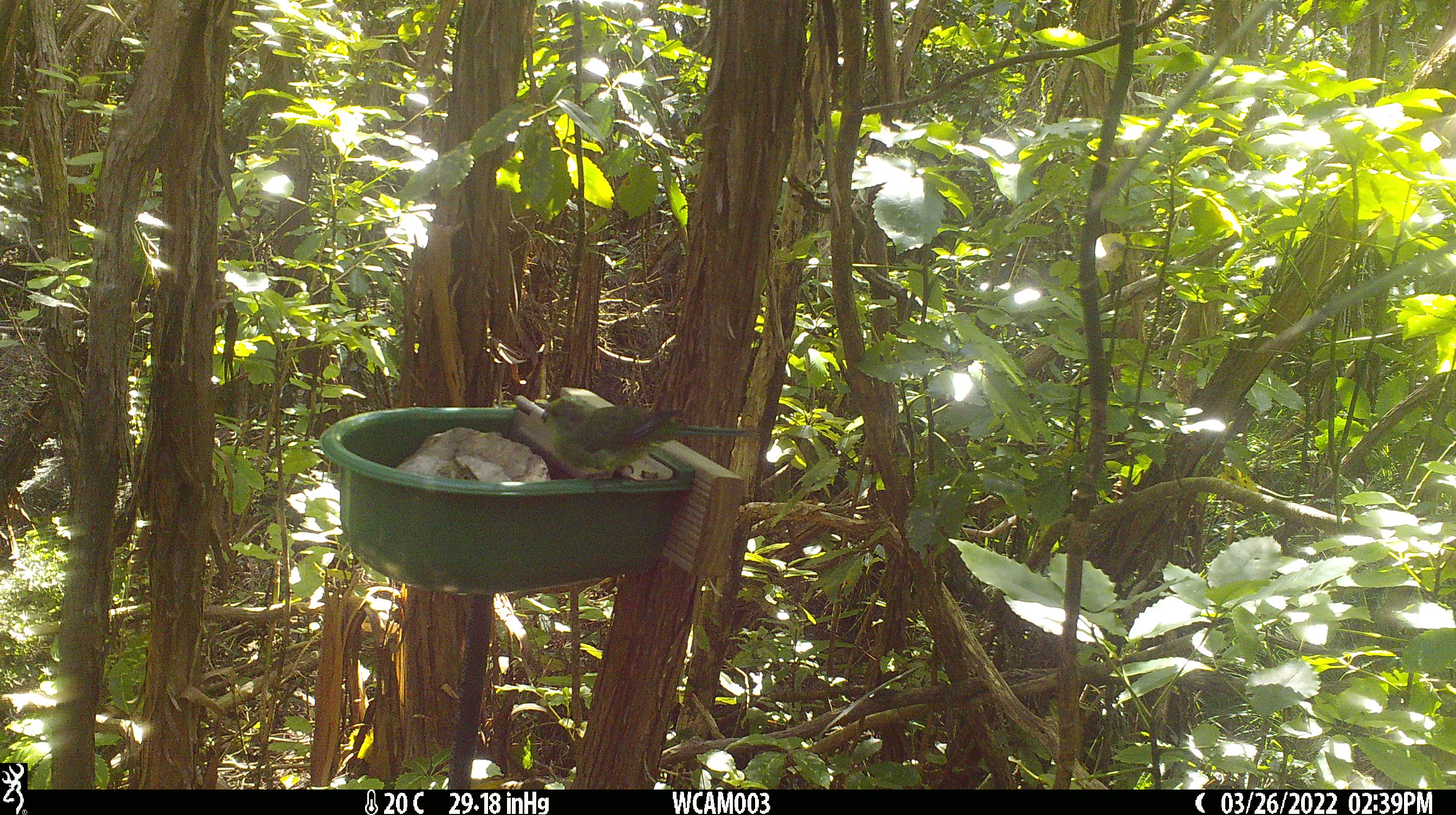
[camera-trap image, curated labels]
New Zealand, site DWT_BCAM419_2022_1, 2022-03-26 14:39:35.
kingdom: Animalia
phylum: Chordata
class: Aves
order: Psittaciformes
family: Psittaculidae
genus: Cyanoramphus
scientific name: Cyanoramphus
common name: parakeet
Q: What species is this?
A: Parakeet (Cyanoramphus).